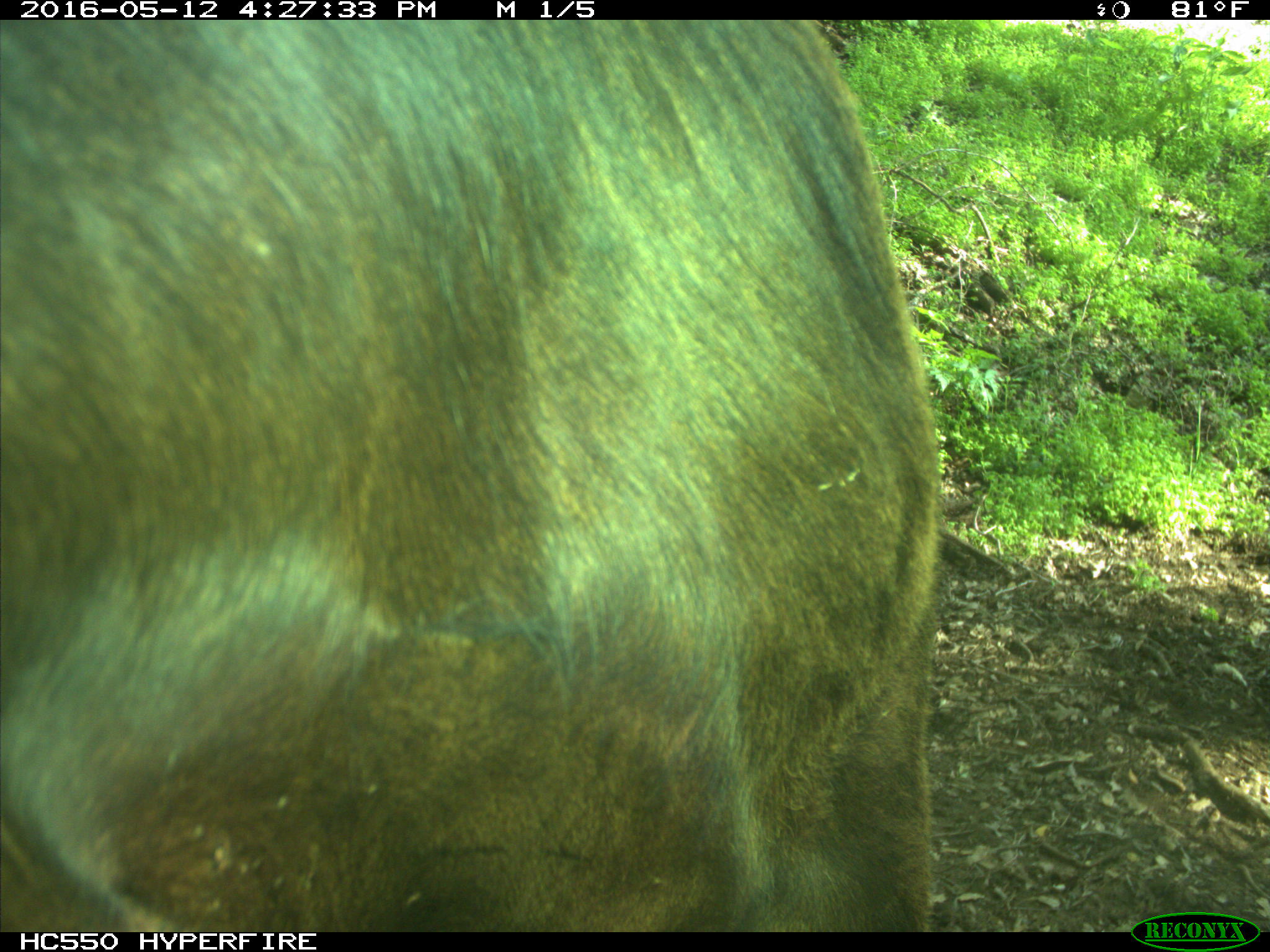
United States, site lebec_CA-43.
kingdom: Animalia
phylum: Chordata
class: Mammalia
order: Artiodactyla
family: Bovidae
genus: Bos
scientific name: Bos taurus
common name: domestic cow